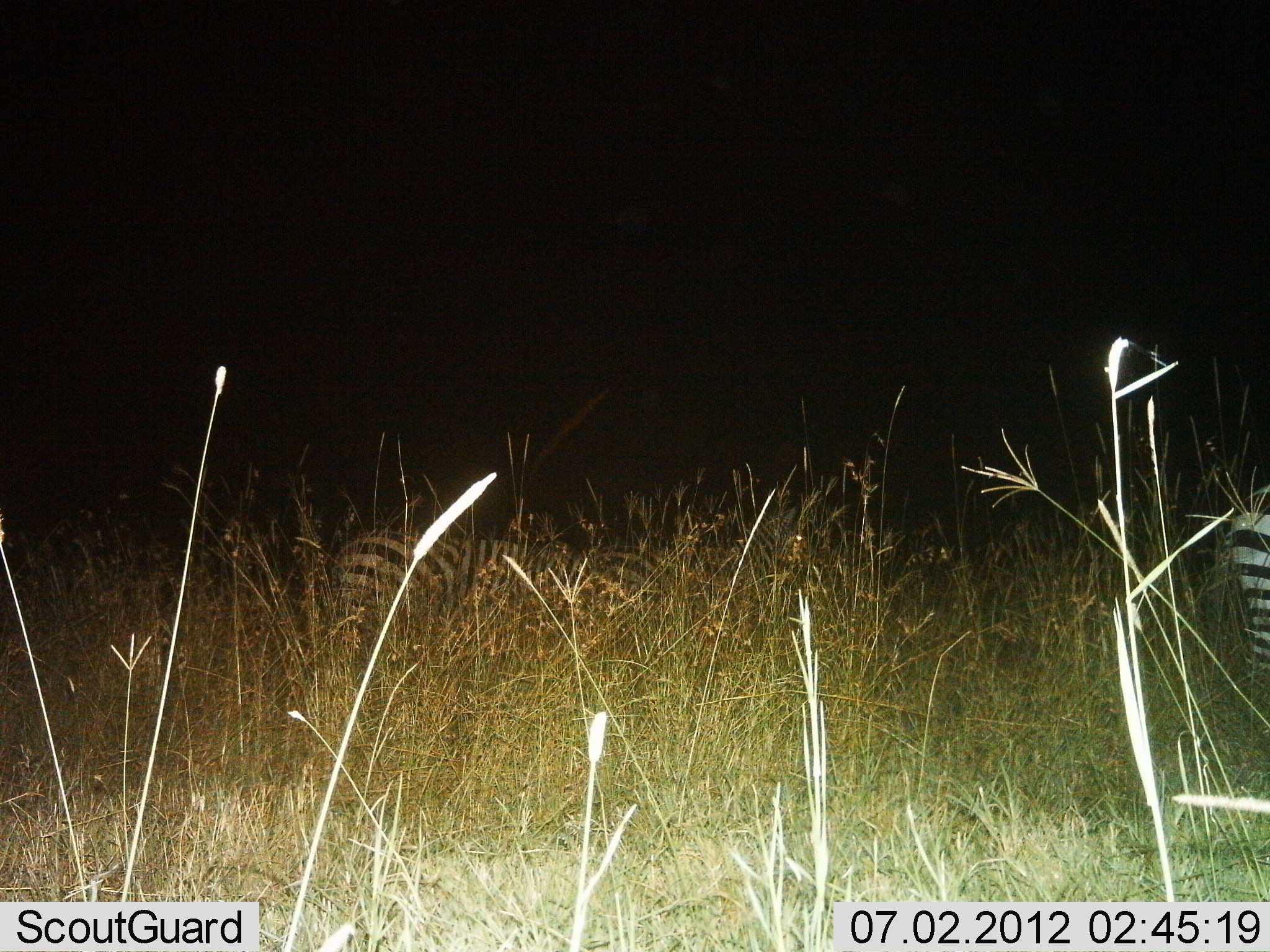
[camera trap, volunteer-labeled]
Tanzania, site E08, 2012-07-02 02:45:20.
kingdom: Animalia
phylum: Chordata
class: Mammalia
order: Perissodactyla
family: Equidae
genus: Equus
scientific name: Equus quagga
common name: plains zebra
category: zebra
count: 3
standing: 90%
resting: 10%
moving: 10%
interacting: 0%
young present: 0%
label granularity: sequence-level